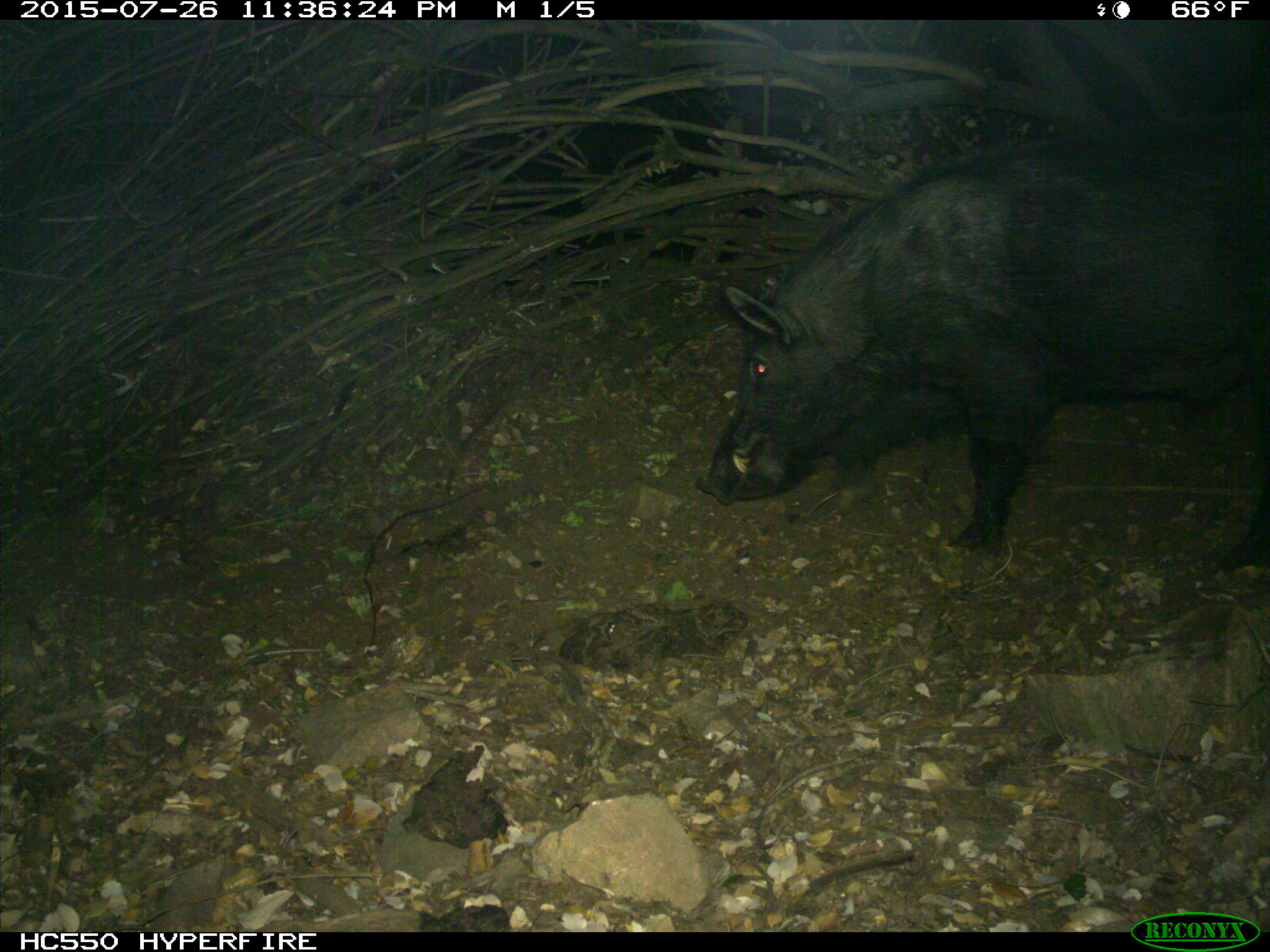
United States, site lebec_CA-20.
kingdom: Animalia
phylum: Chordata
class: Mammalia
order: Artiodactyla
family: Suidae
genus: Sus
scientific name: Sus scrofa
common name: wild boar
Sus scrofa (wild boar).